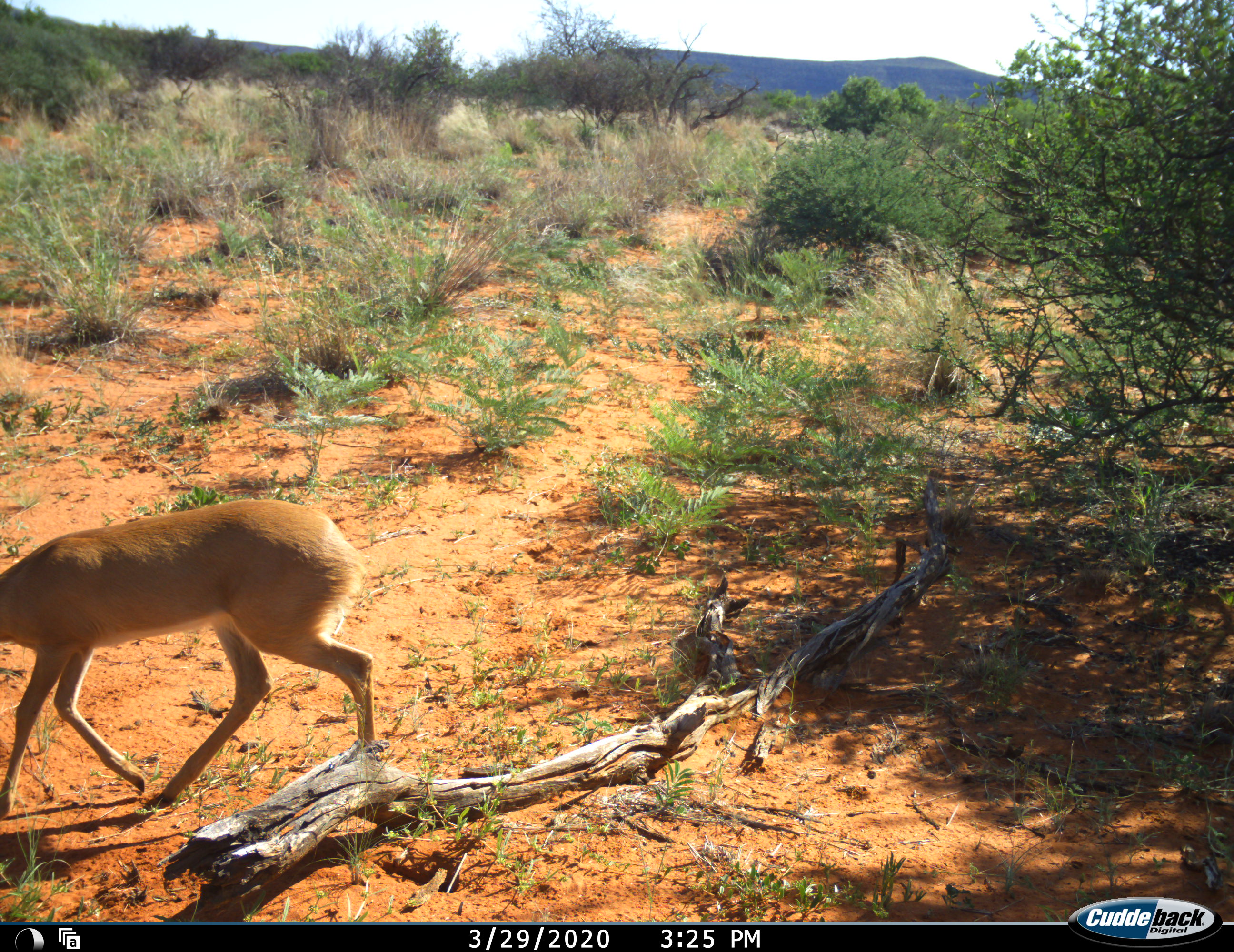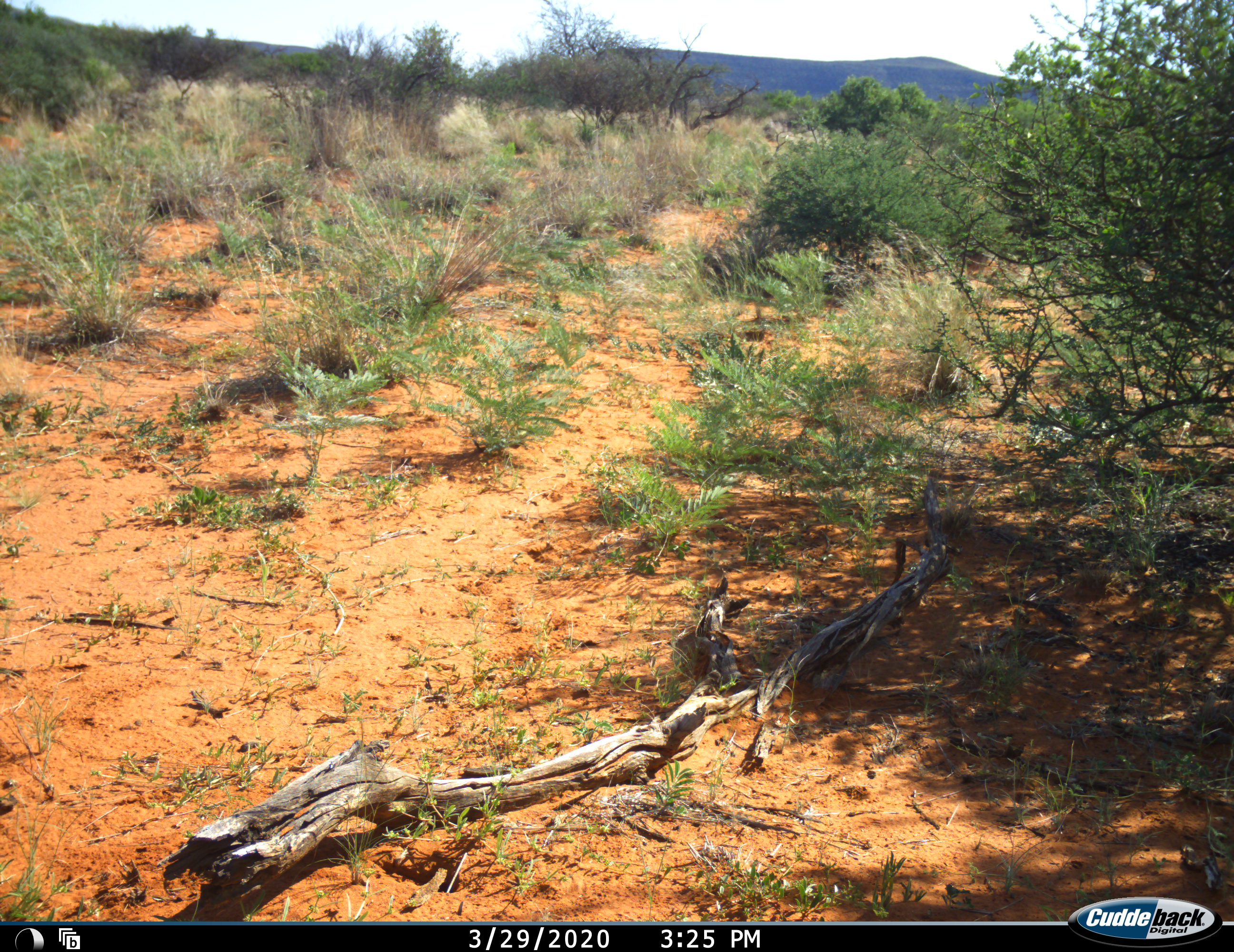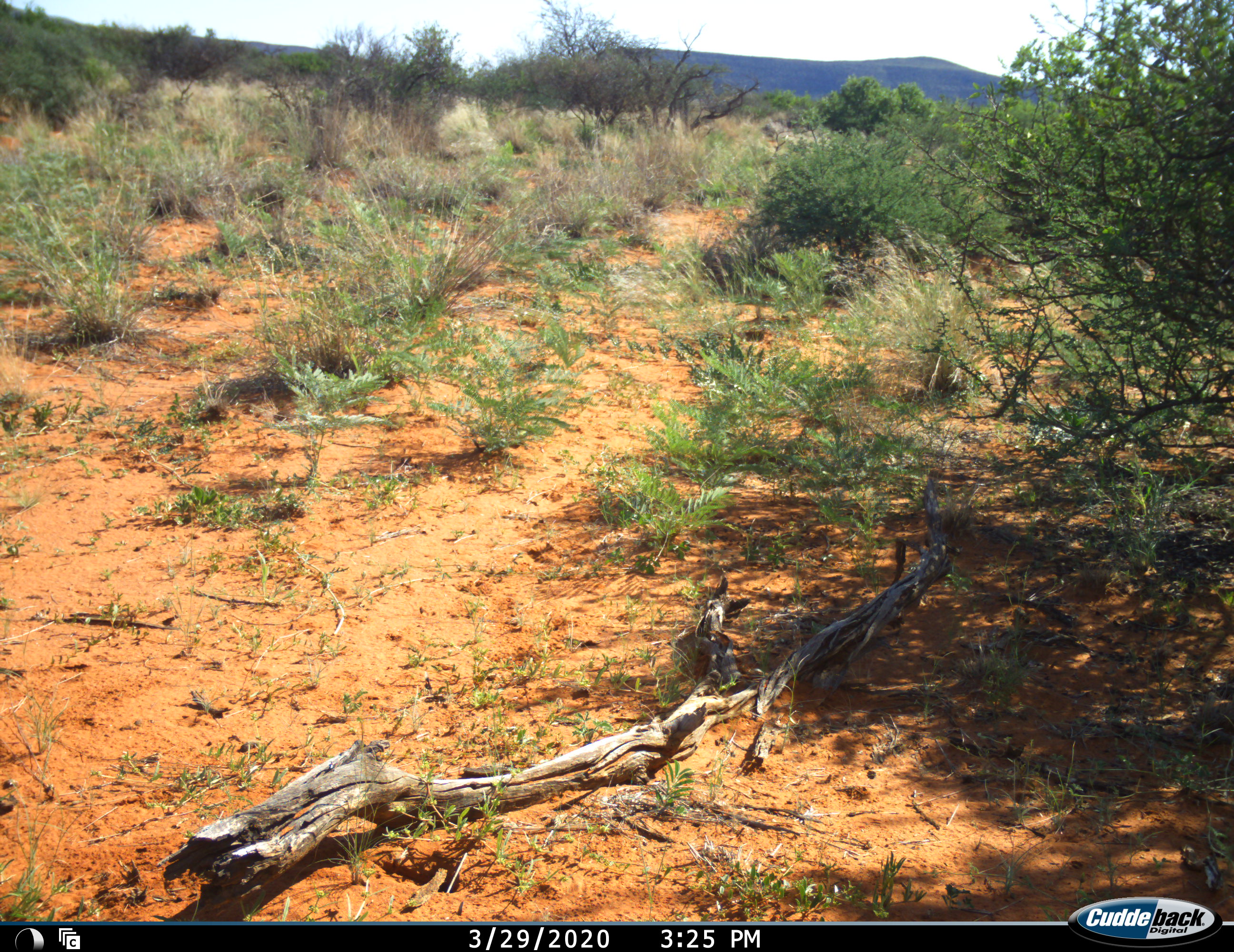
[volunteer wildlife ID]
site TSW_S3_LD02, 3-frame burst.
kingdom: Animalia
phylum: Chordata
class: Mammalia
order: Artiodactyla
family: Bovidae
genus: Raphicerus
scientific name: Raphicerus campestris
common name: steenbok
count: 1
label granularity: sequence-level